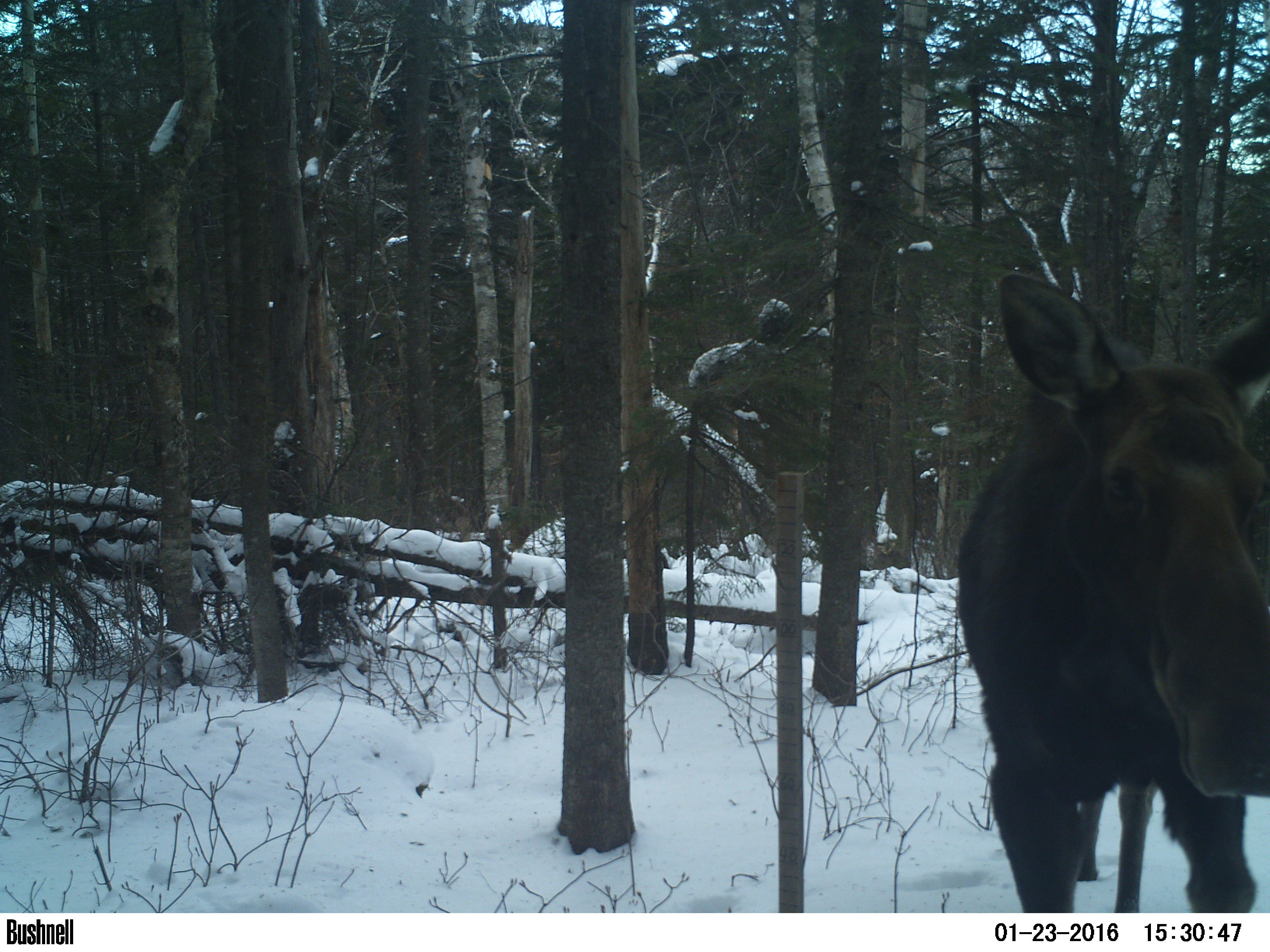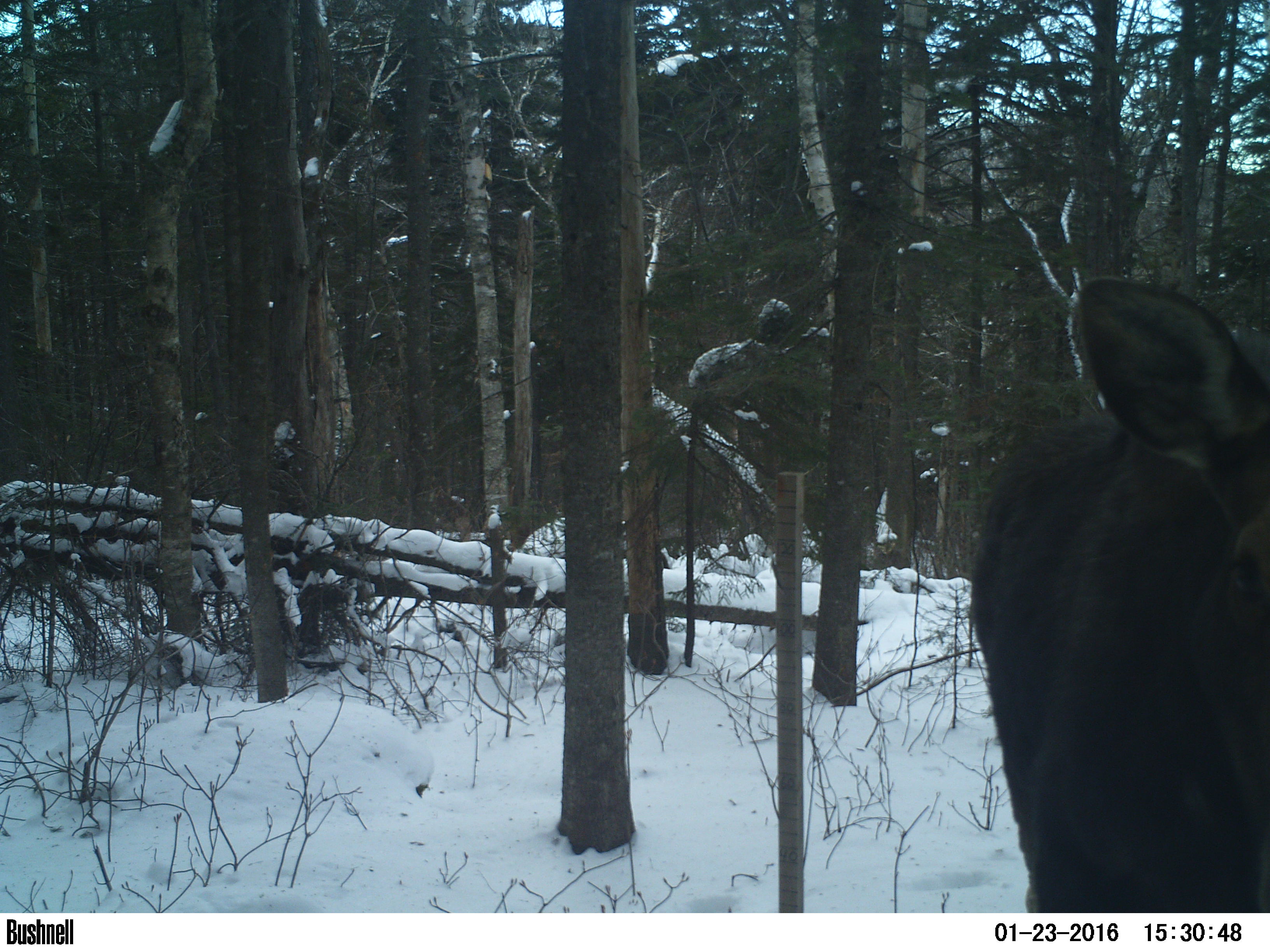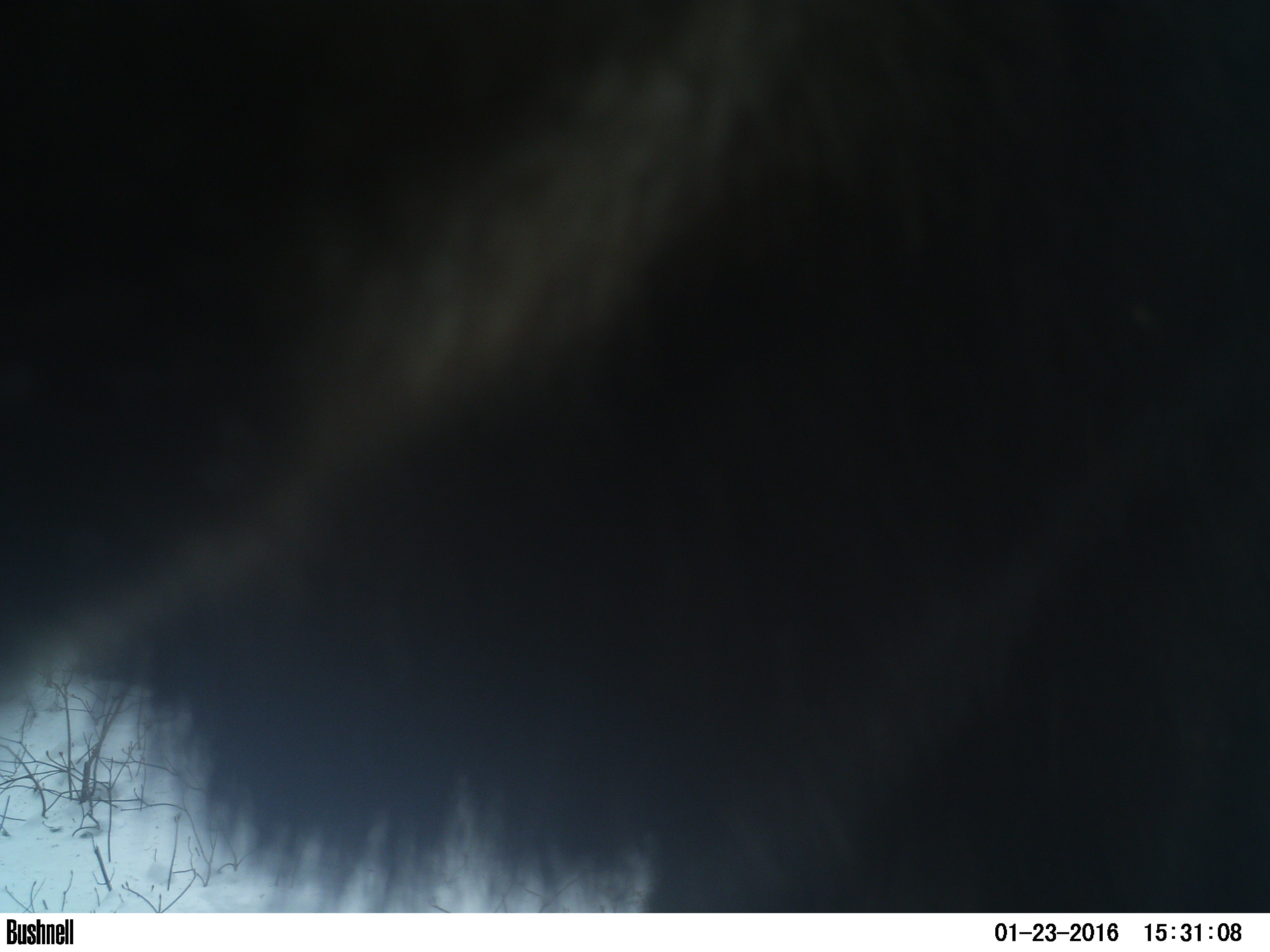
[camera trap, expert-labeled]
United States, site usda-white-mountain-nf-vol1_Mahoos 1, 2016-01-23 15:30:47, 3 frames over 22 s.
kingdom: Animalia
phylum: Chordata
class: Mammalia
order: Artiodactyla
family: Cervidae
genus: Alces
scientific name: Alces alces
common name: moose